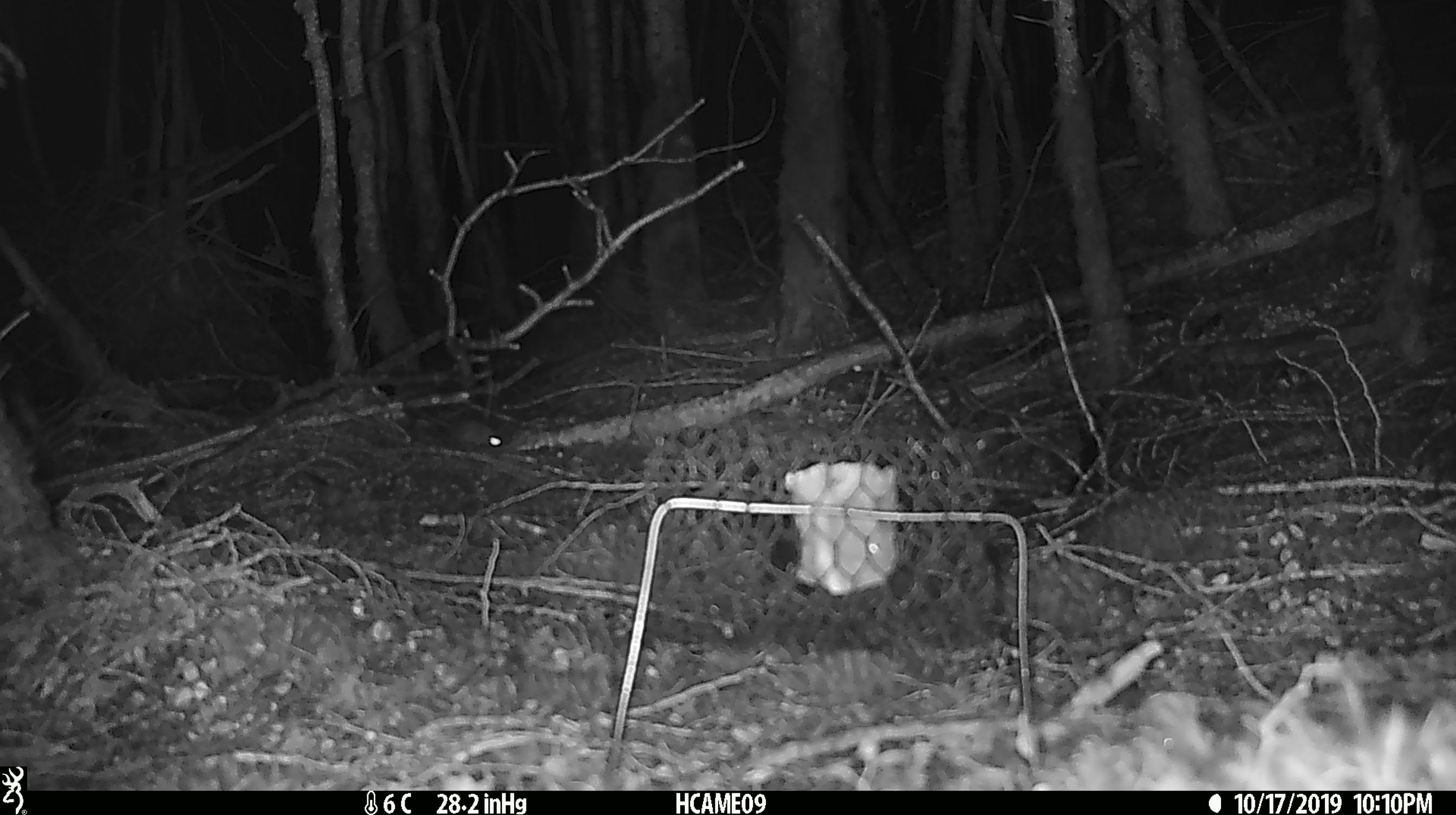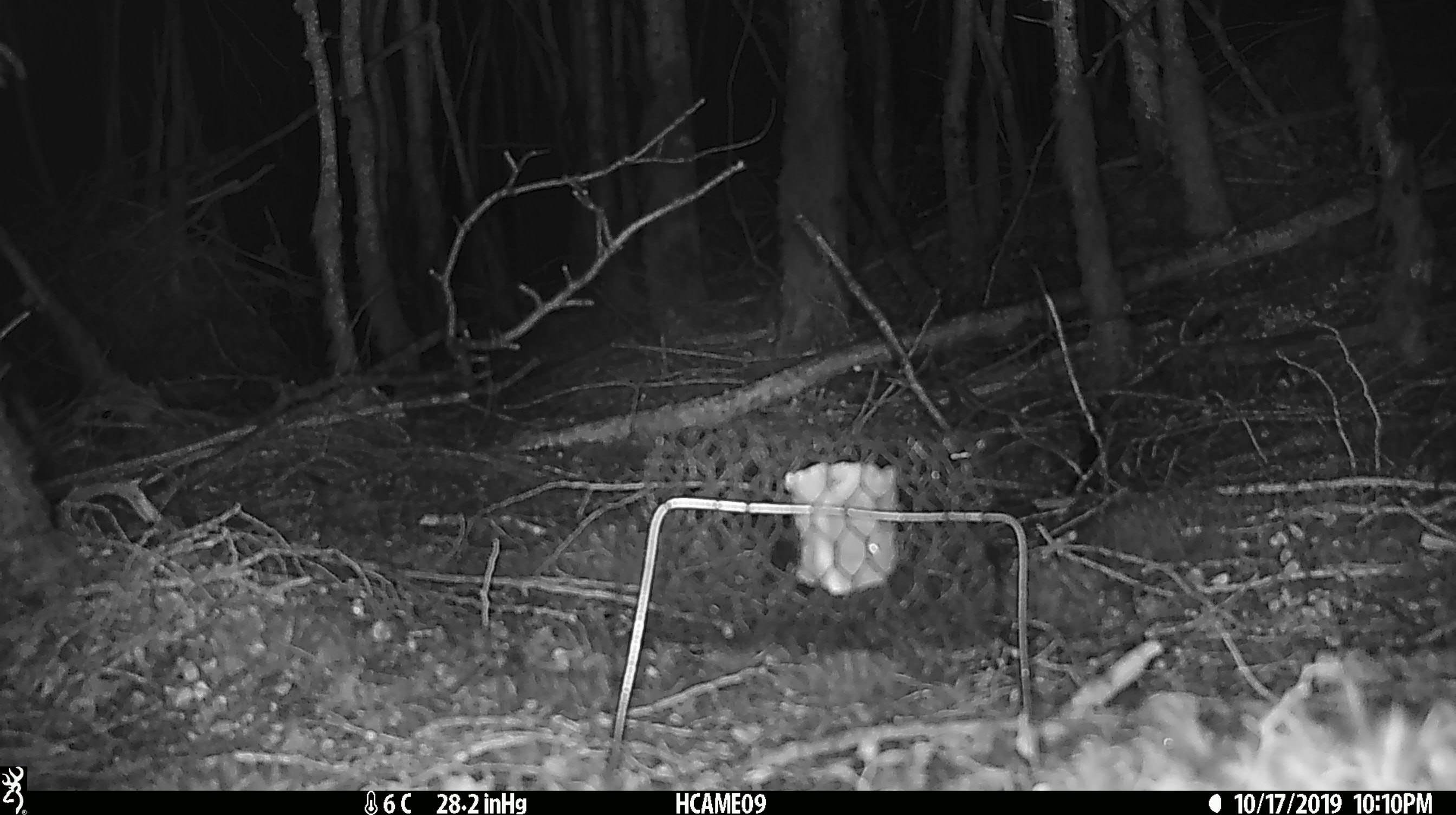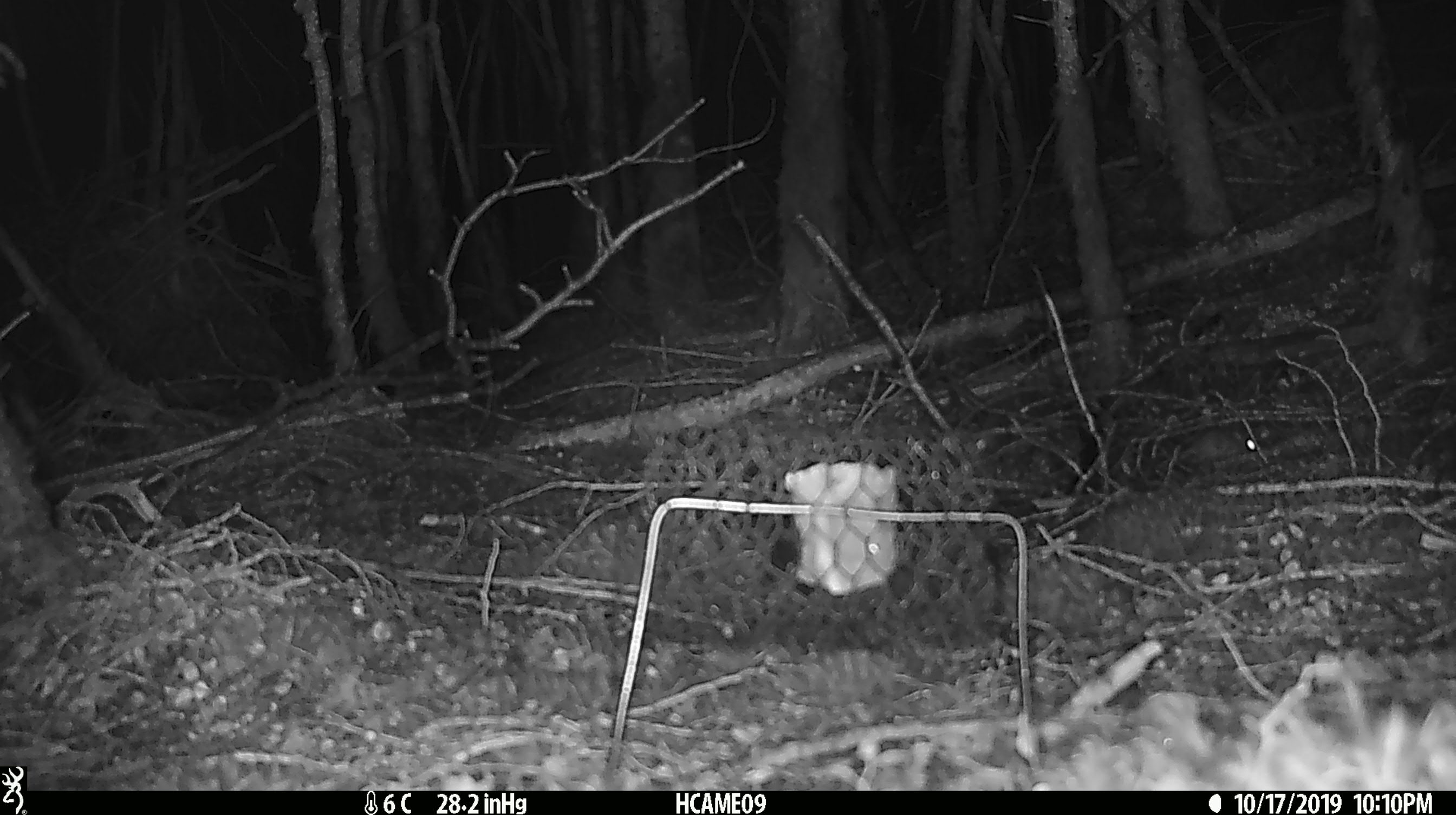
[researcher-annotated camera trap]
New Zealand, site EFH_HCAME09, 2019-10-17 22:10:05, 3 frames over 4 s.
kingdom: Animalia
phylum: Chordata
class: Mammalia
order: Rodentia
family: Muridae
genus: Mus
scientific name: Mus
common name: mouse